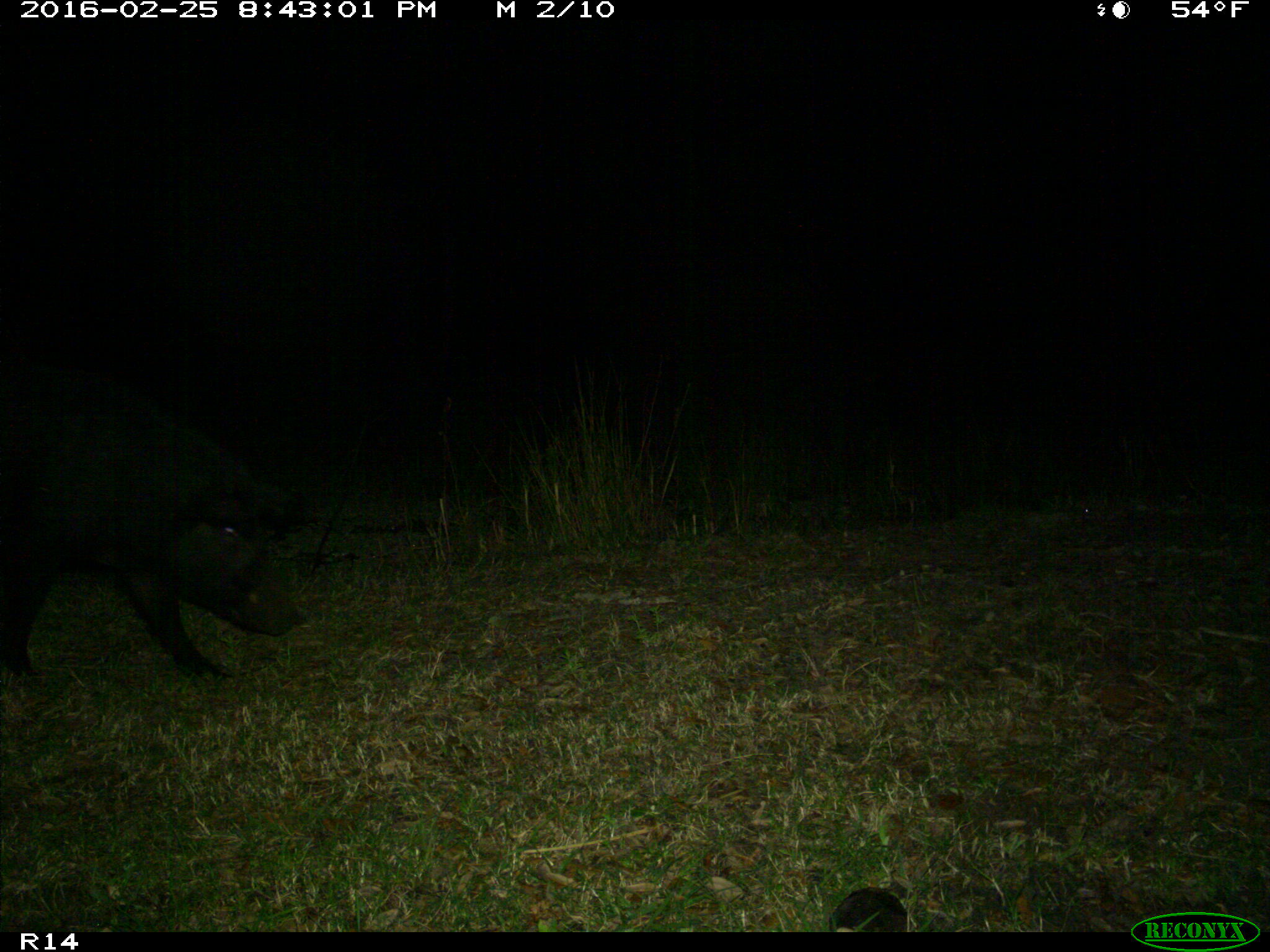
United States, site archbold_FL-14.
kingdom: Animalia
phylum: Chordata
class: Mammalia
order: Artiodactyla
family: Suidae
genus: Sus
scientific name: Sus scrofa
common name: wild boar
Sus scrofa (wild boar).